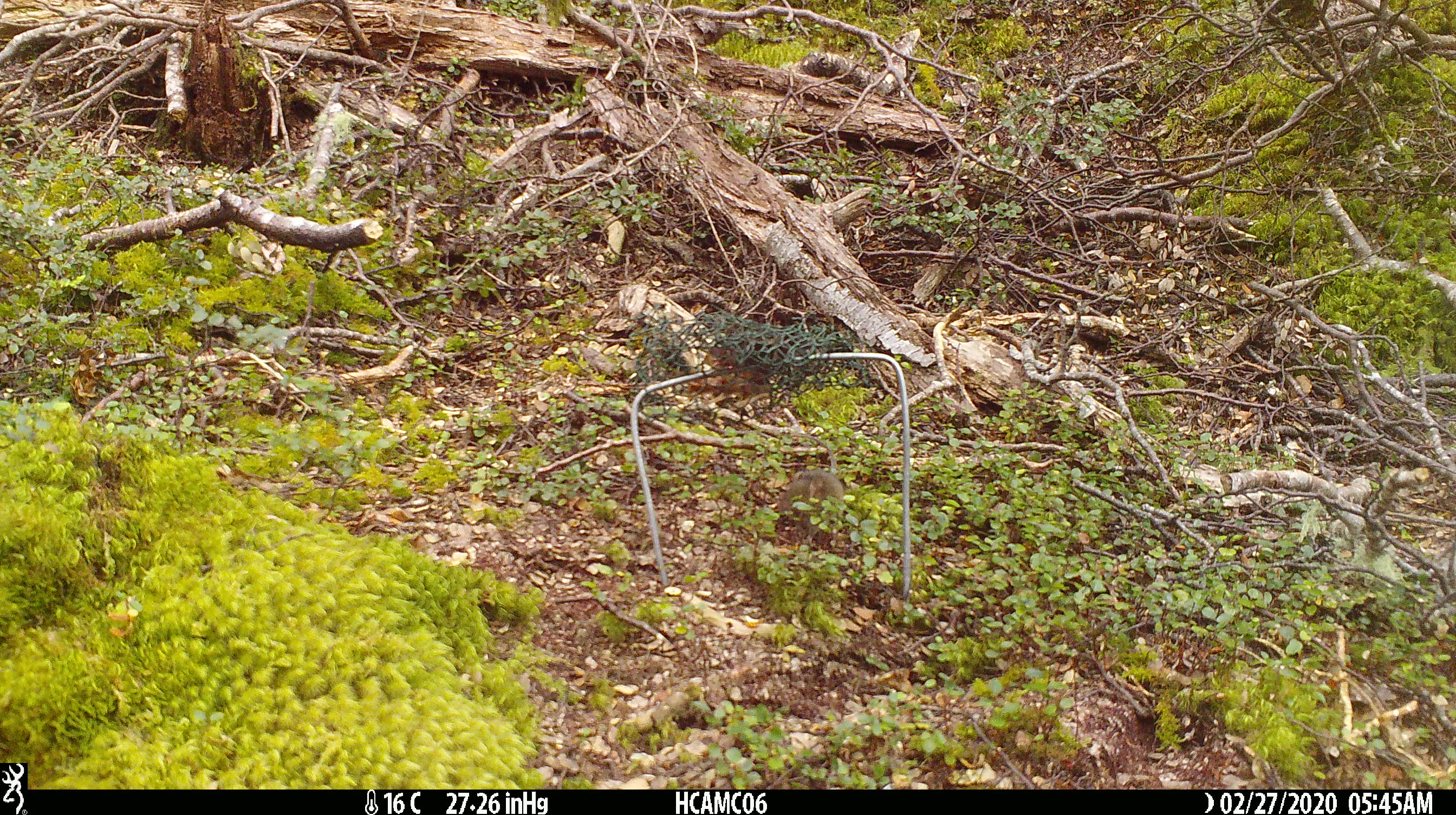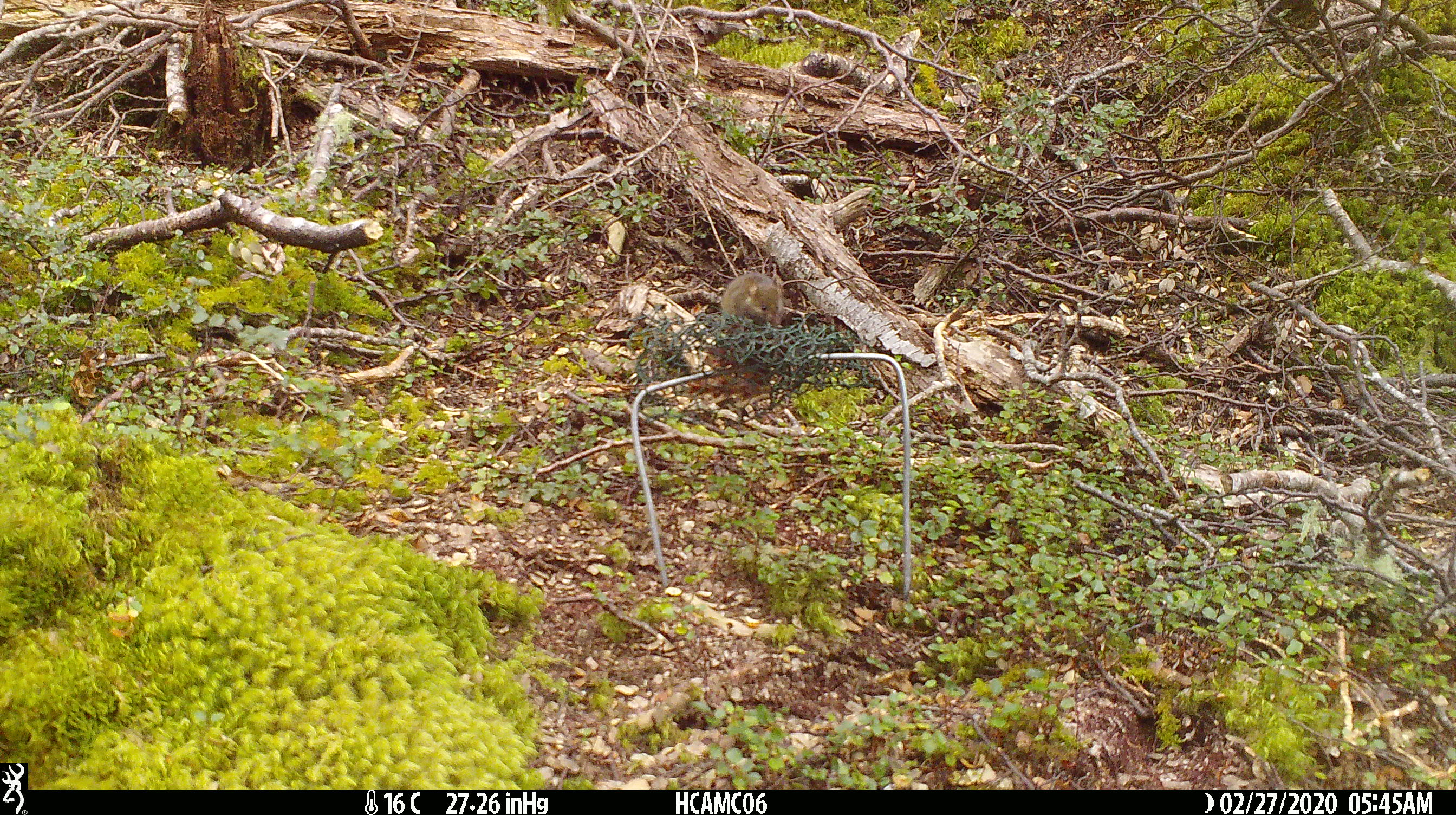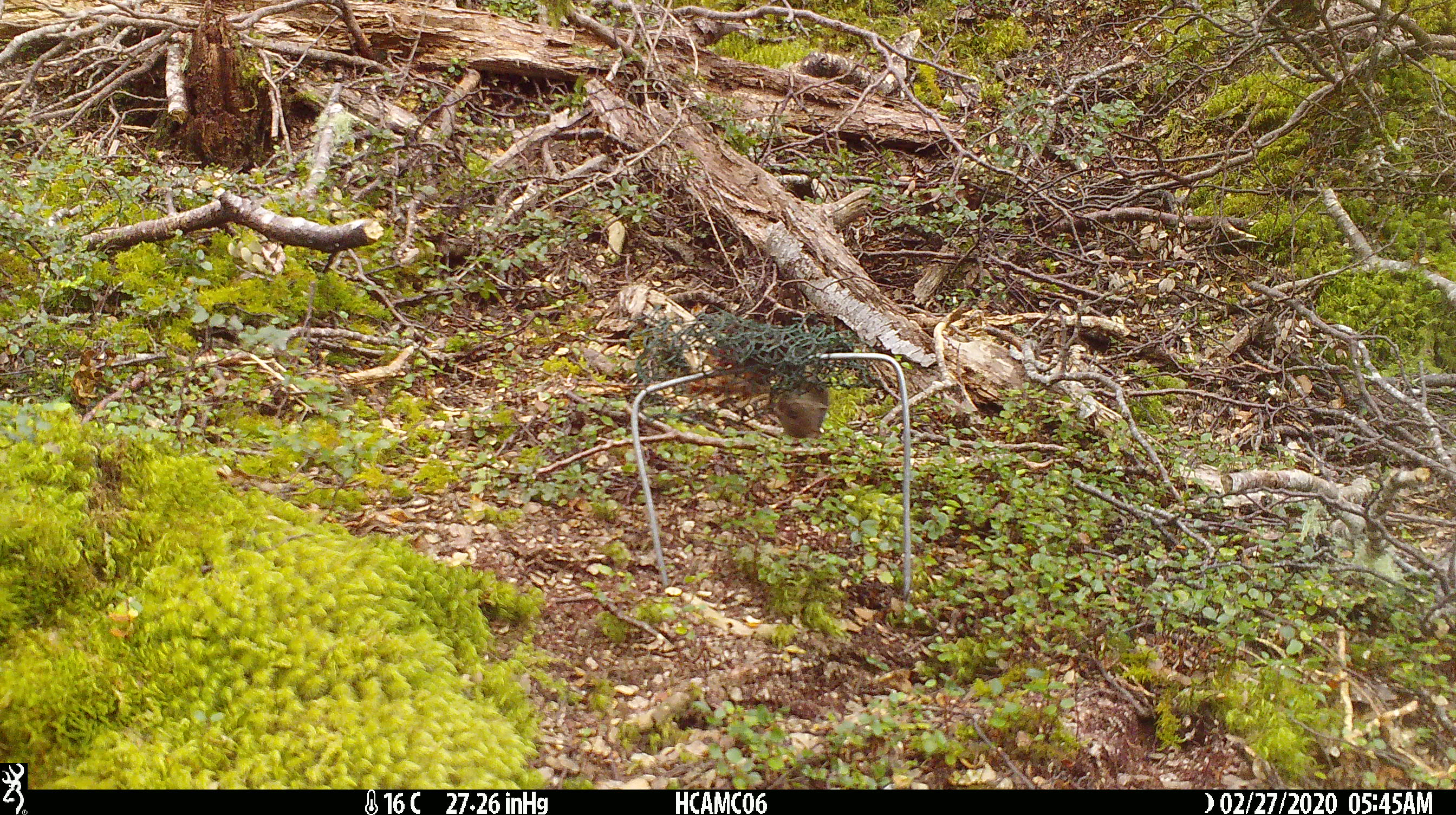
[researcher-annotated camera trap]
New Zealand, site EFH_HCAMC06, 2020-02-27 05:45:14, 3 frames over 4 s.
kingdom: Animalia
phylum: Chordata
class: Mammalia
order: Rodentia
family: Muridae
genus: Mus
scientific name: Mus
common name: mouse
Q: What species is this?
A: Mouse (Mus).